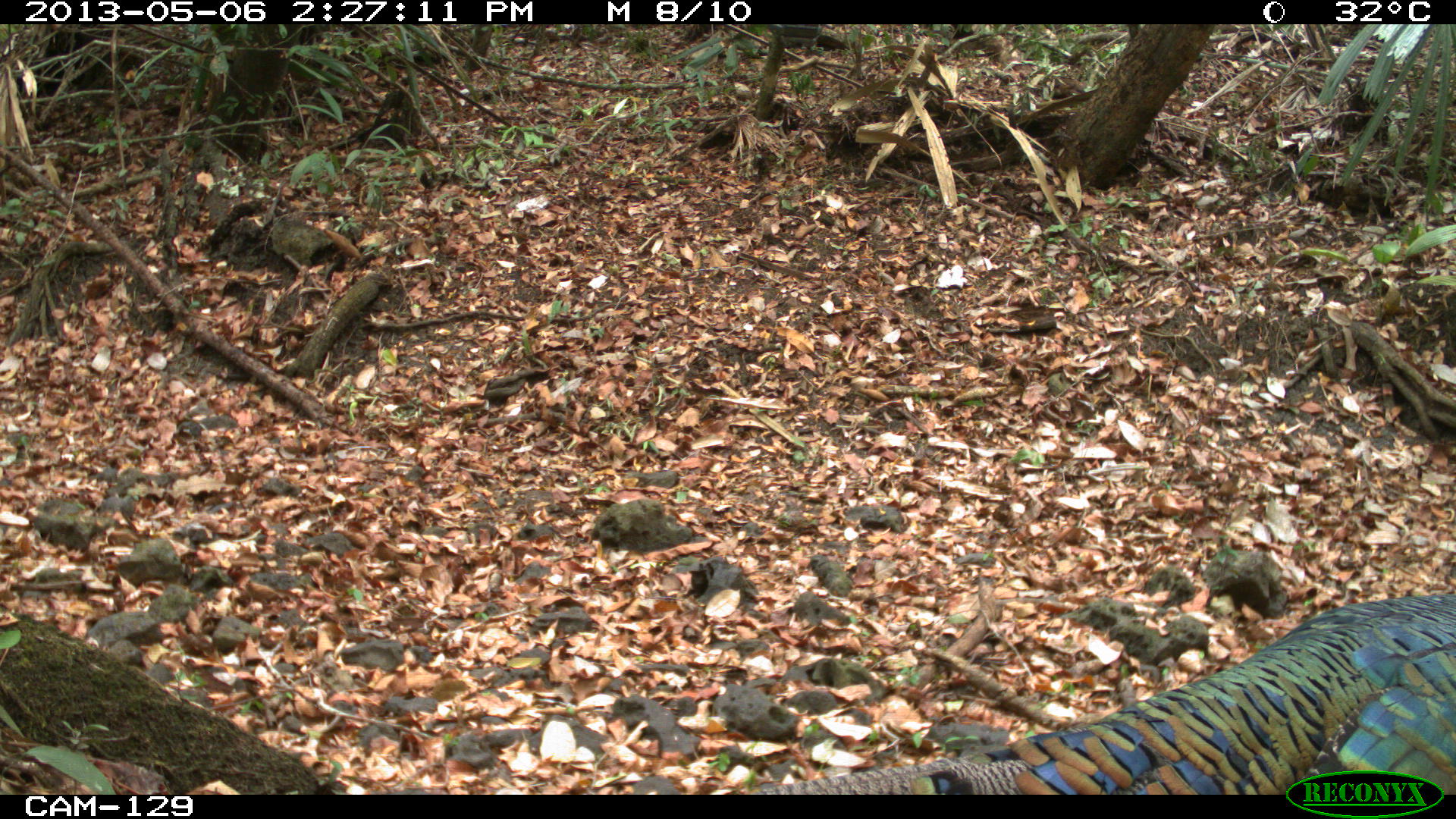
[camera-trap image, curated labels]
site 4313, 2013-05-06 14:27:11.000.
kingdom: Animalia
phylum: Chordata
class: Aves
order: Galliformes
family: Phasianidae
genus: Meleagris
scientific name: Meleagris ocellata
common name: ocellated turkey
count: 1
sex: male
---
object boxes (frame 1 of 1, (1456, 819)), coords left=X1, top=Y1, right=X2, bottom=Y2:
meleagris ocellata: left=739, top=588, right=1456, bottom=794